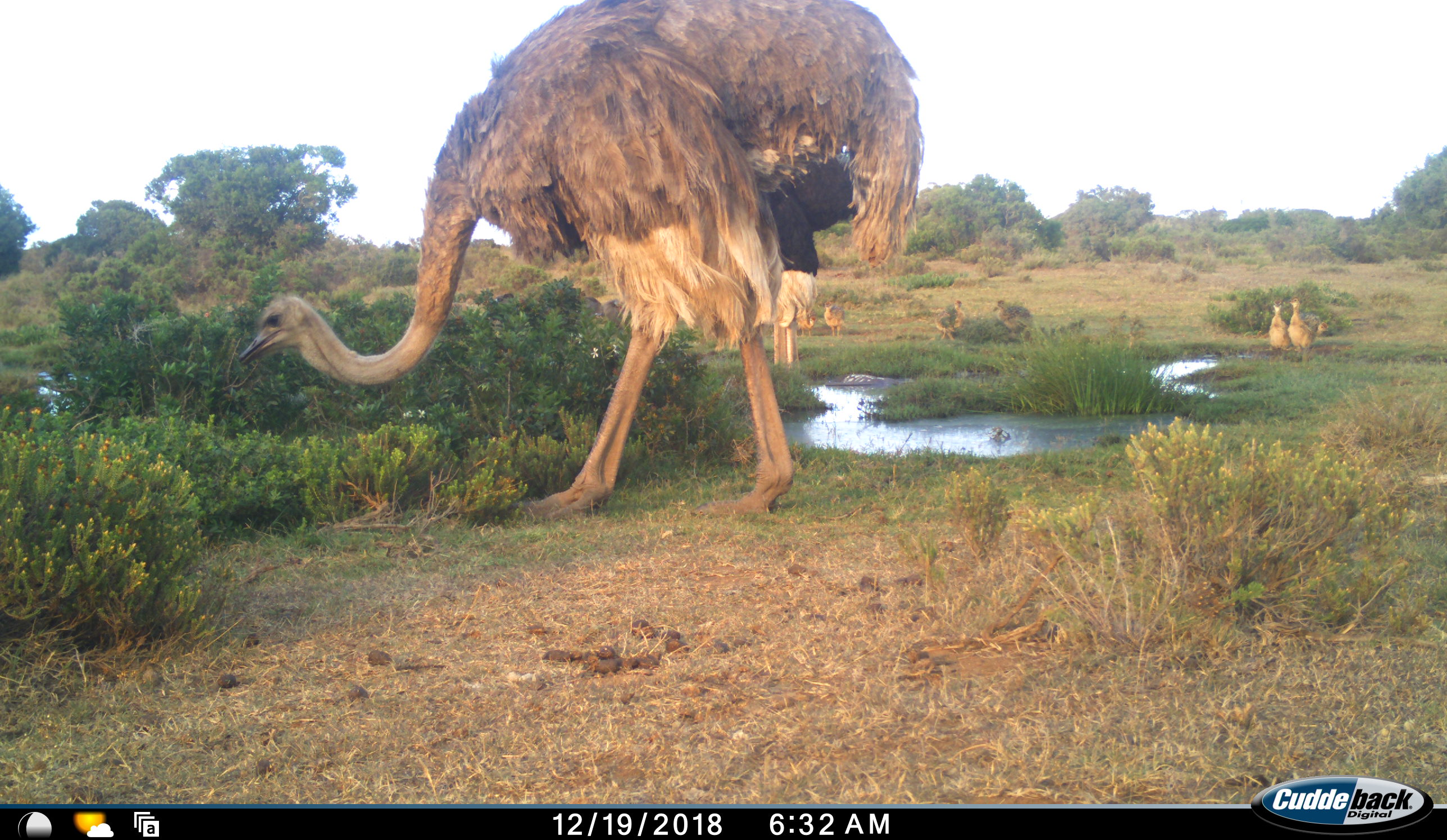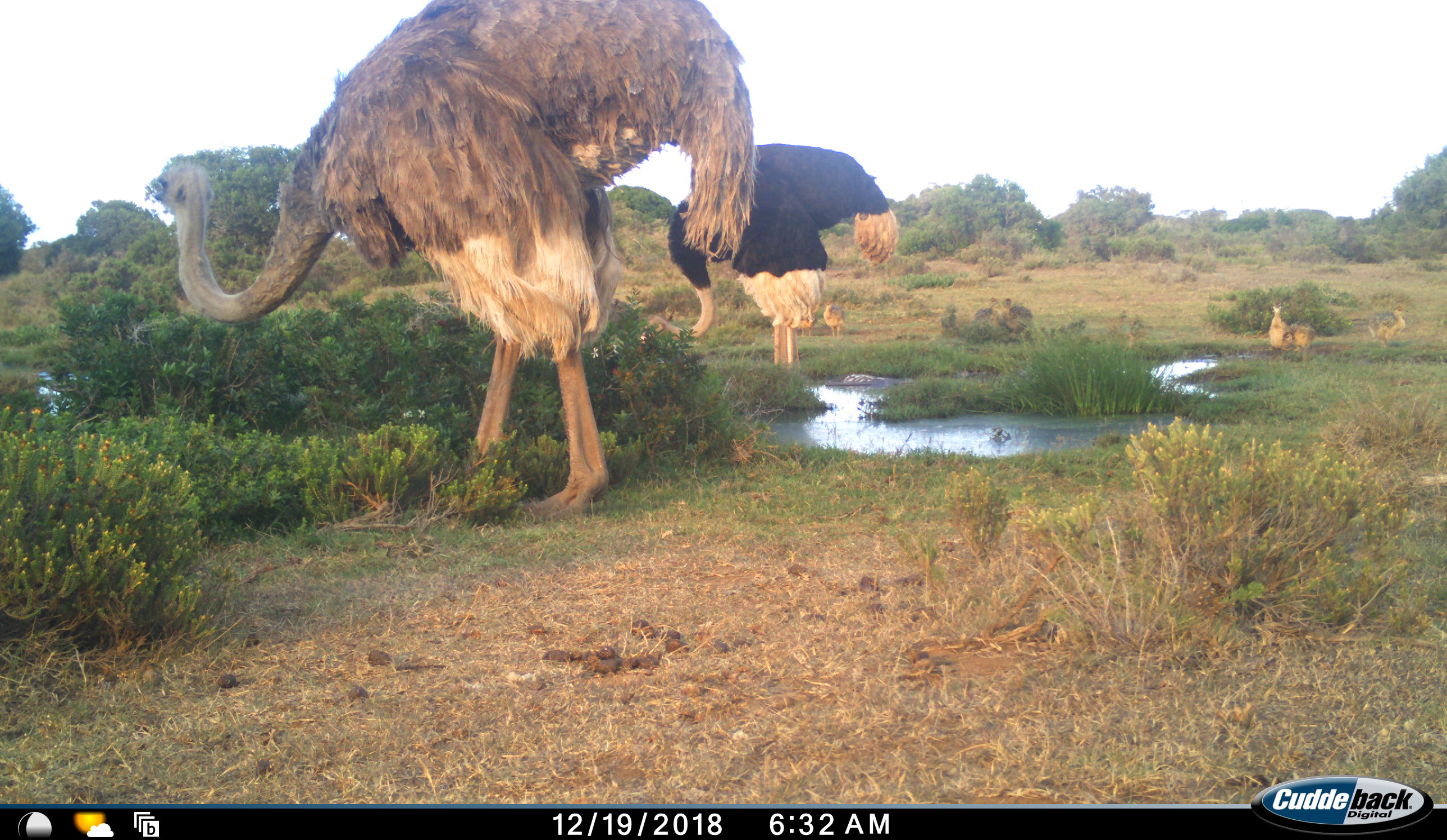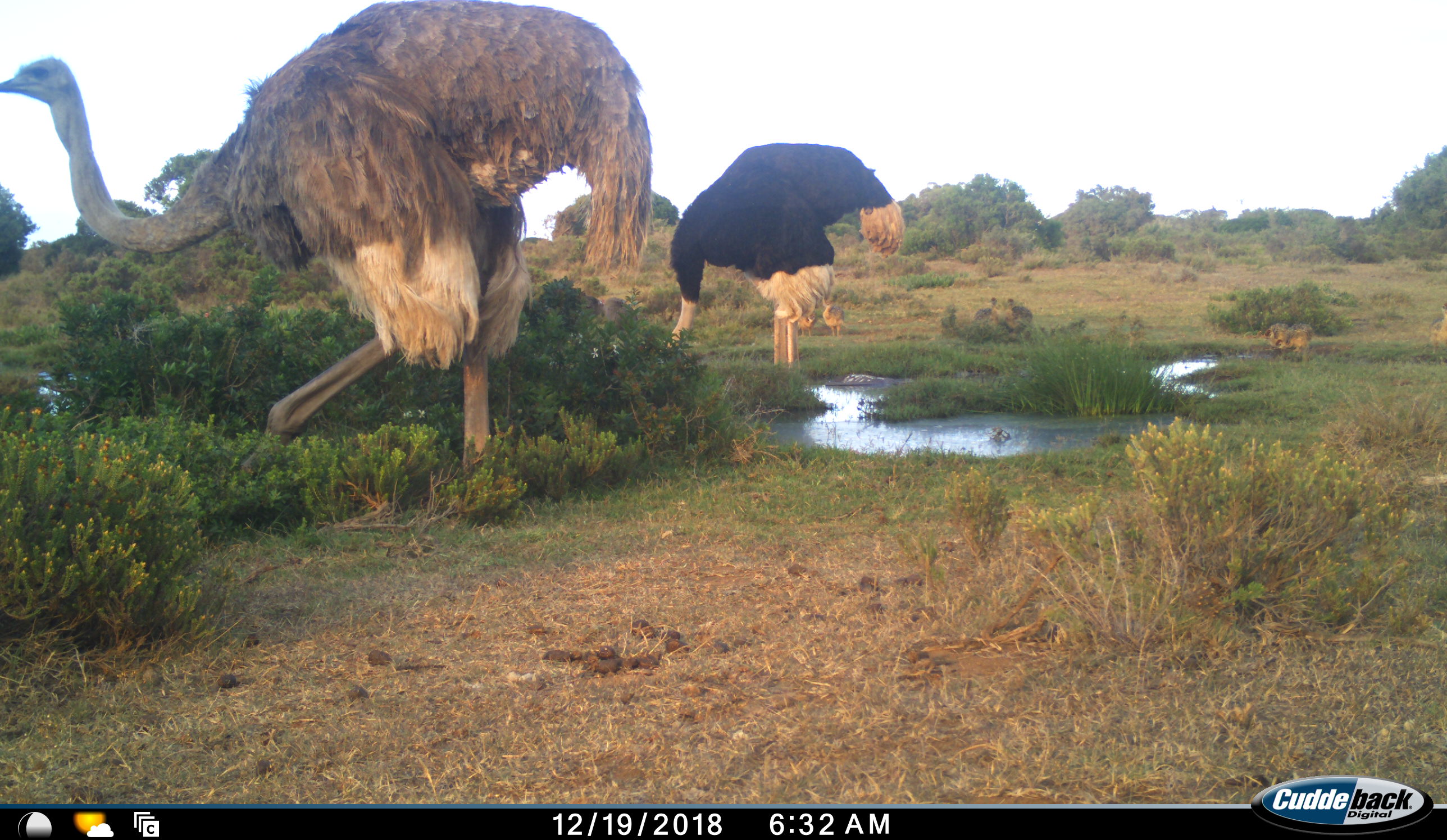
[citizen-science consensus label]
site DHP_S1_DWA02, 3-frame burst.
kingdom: Animalia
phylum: Chordata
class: Aves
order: Struthioniformes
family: Struthionidae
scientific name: Struthionidae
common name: ostrich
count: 2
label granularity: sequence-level